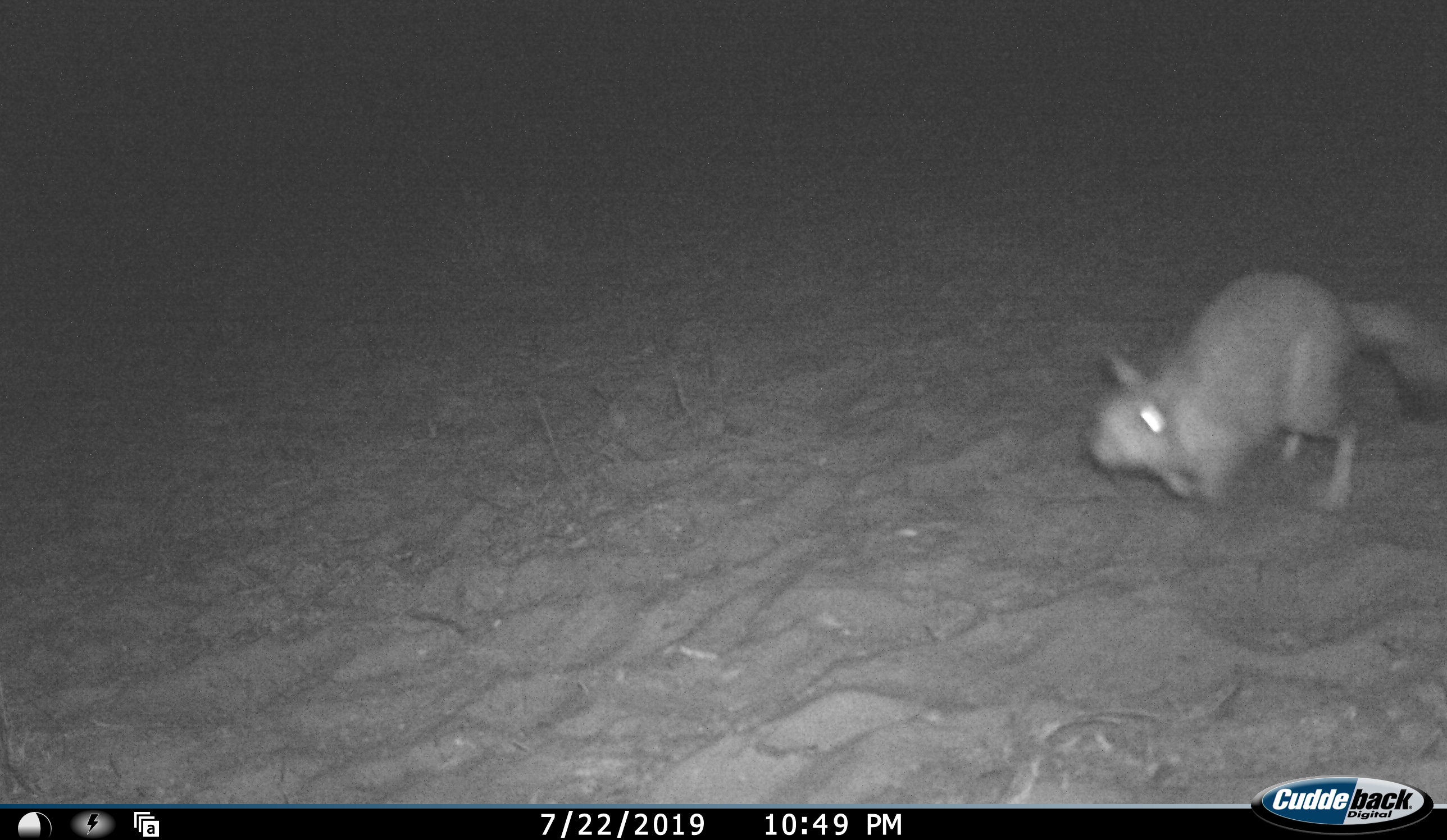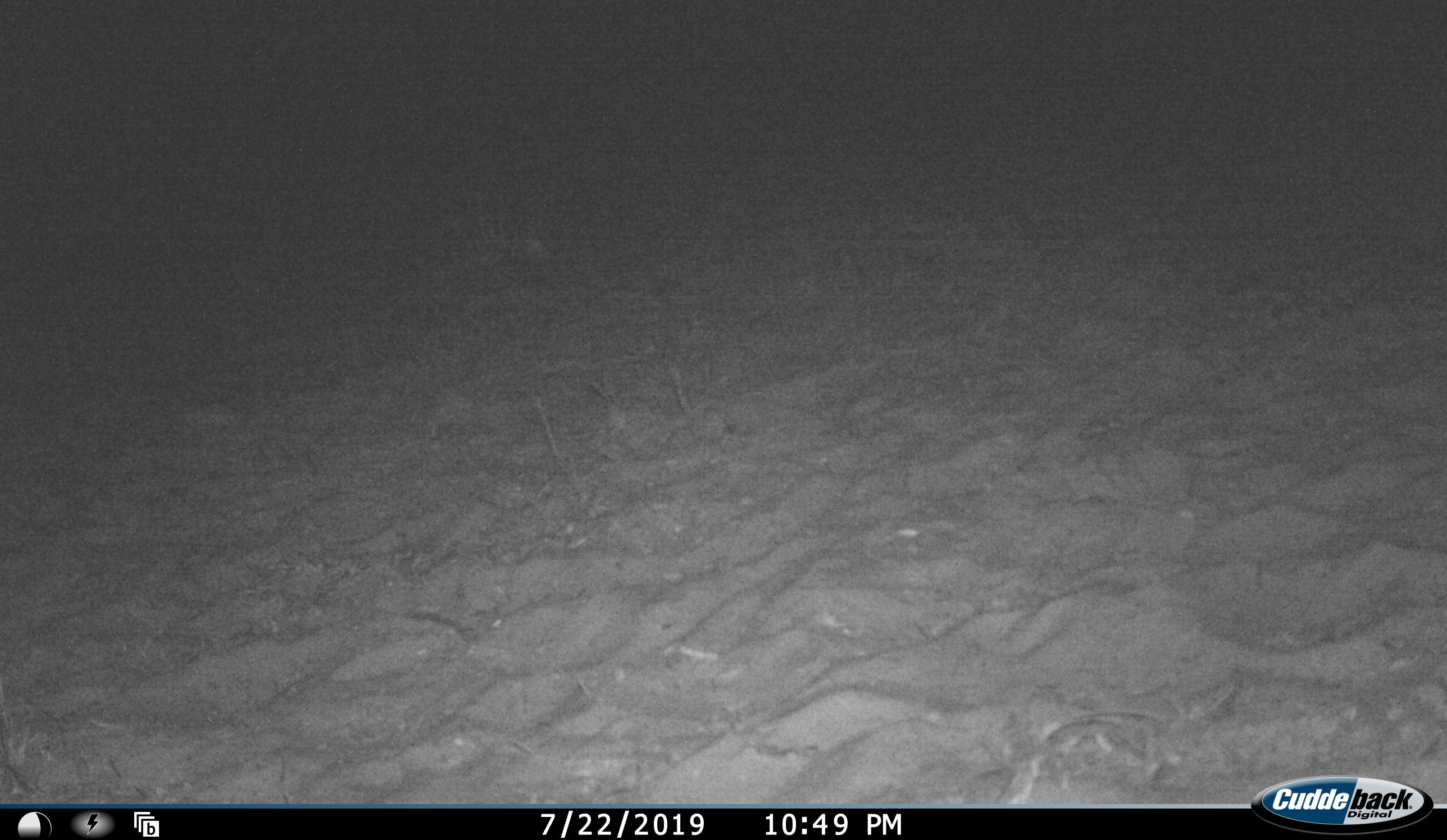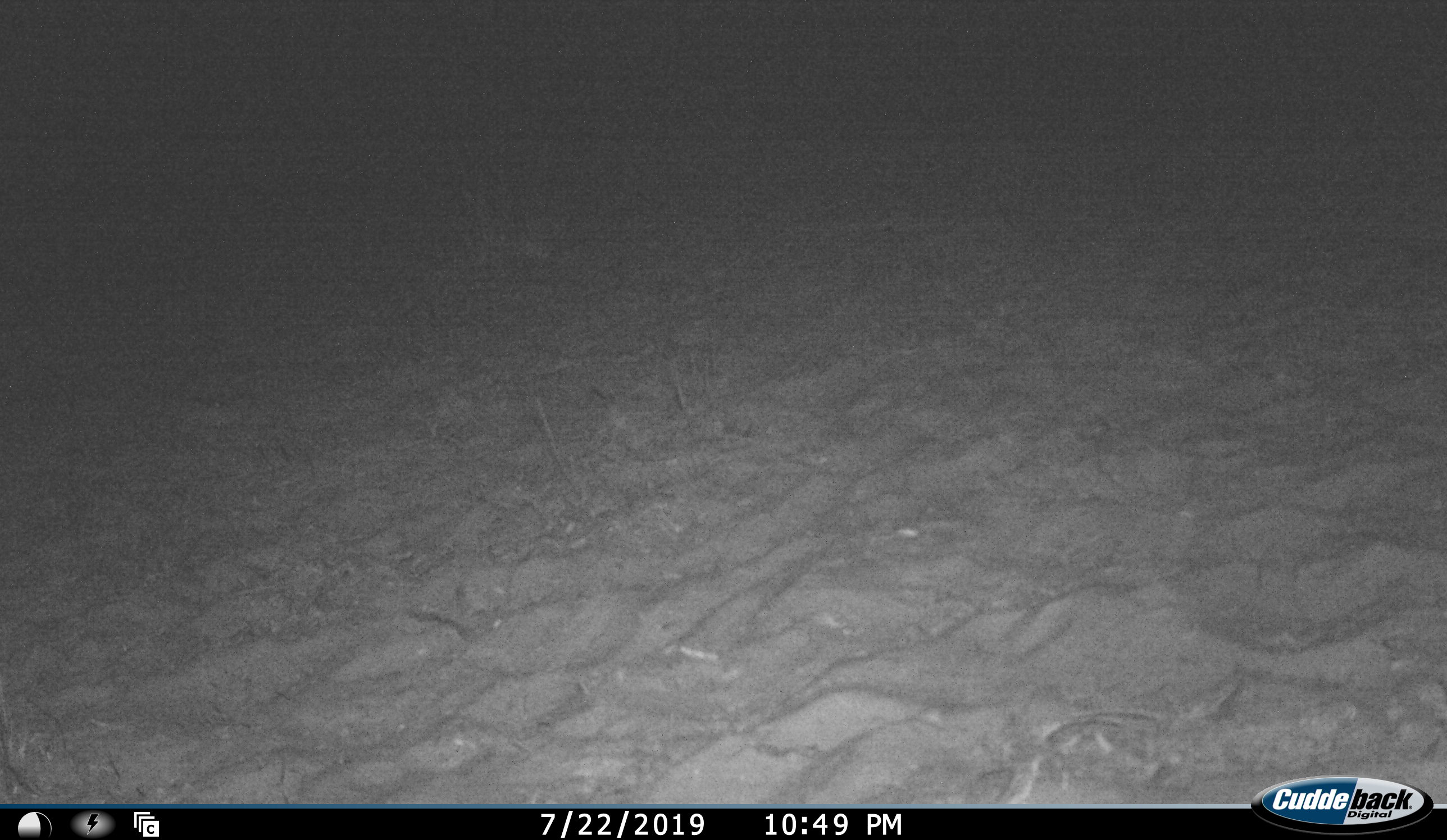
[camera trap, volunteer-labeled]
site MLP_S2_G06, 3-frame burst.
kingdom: Animalia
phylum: Chordata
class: Mammalia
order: Rodentia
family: Pedetidae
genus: Pedetes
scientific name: Pedetes capensis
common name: springhare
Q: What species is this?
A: Springhare (Pedetes capensis).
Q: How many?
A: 1.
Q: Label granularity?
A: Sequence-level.